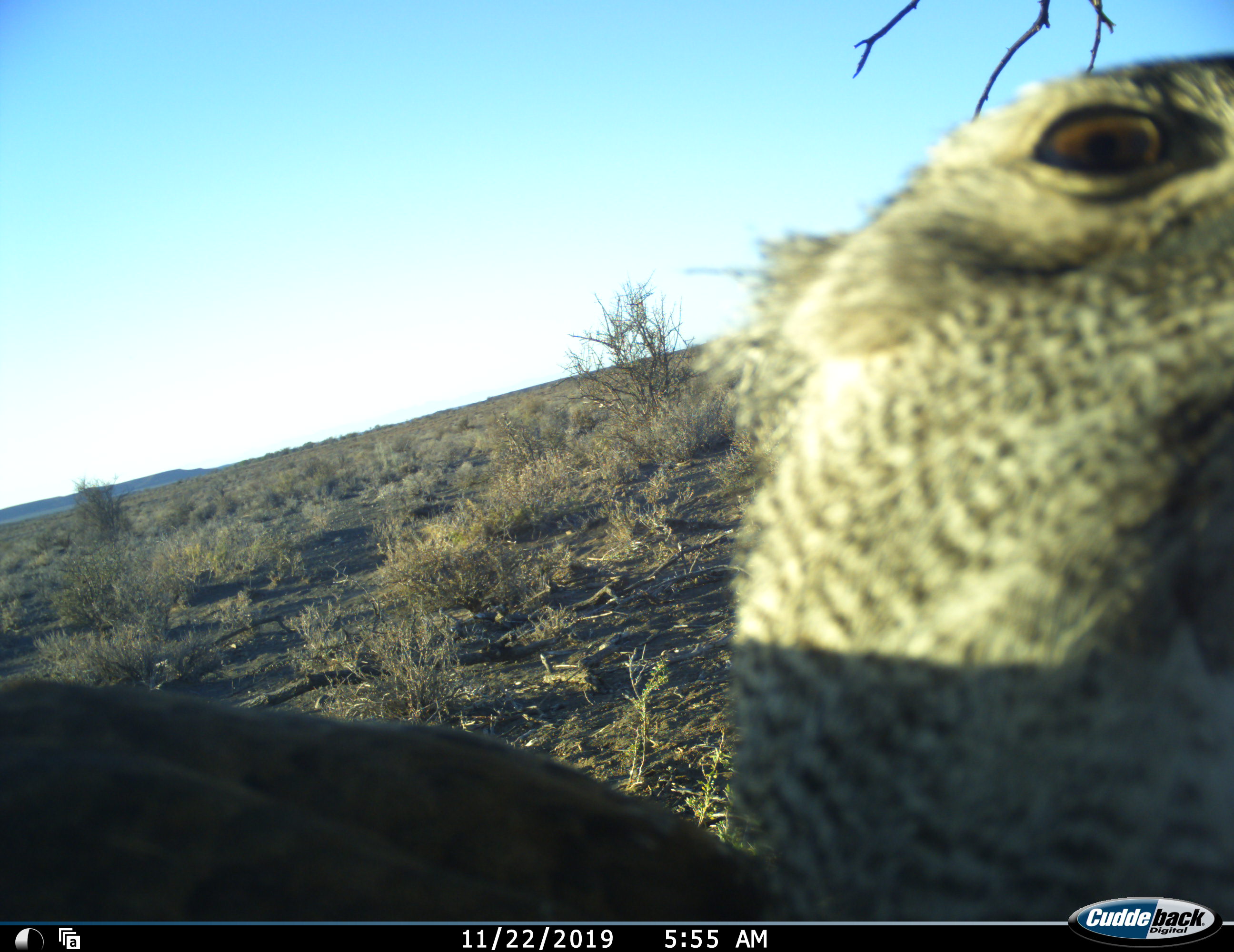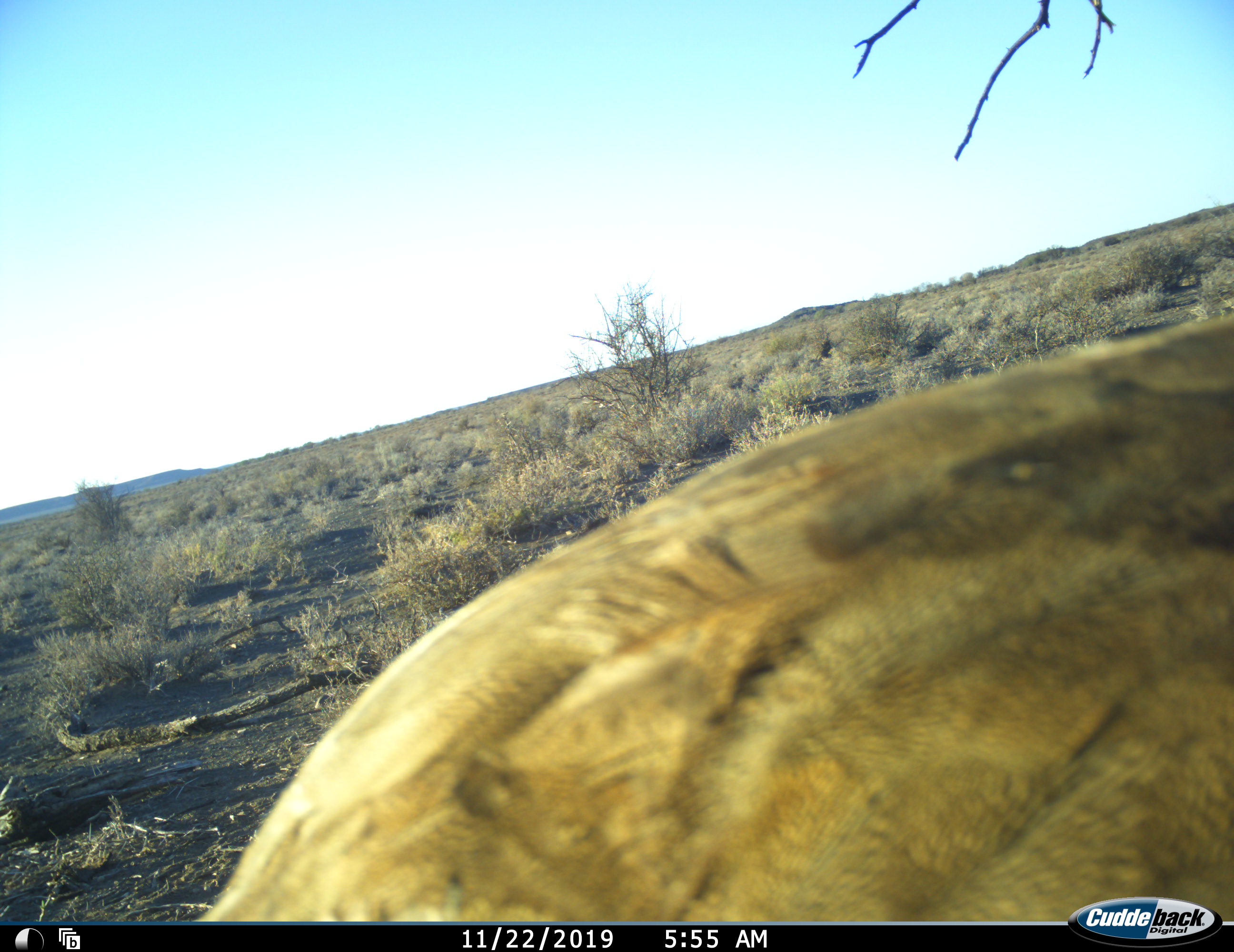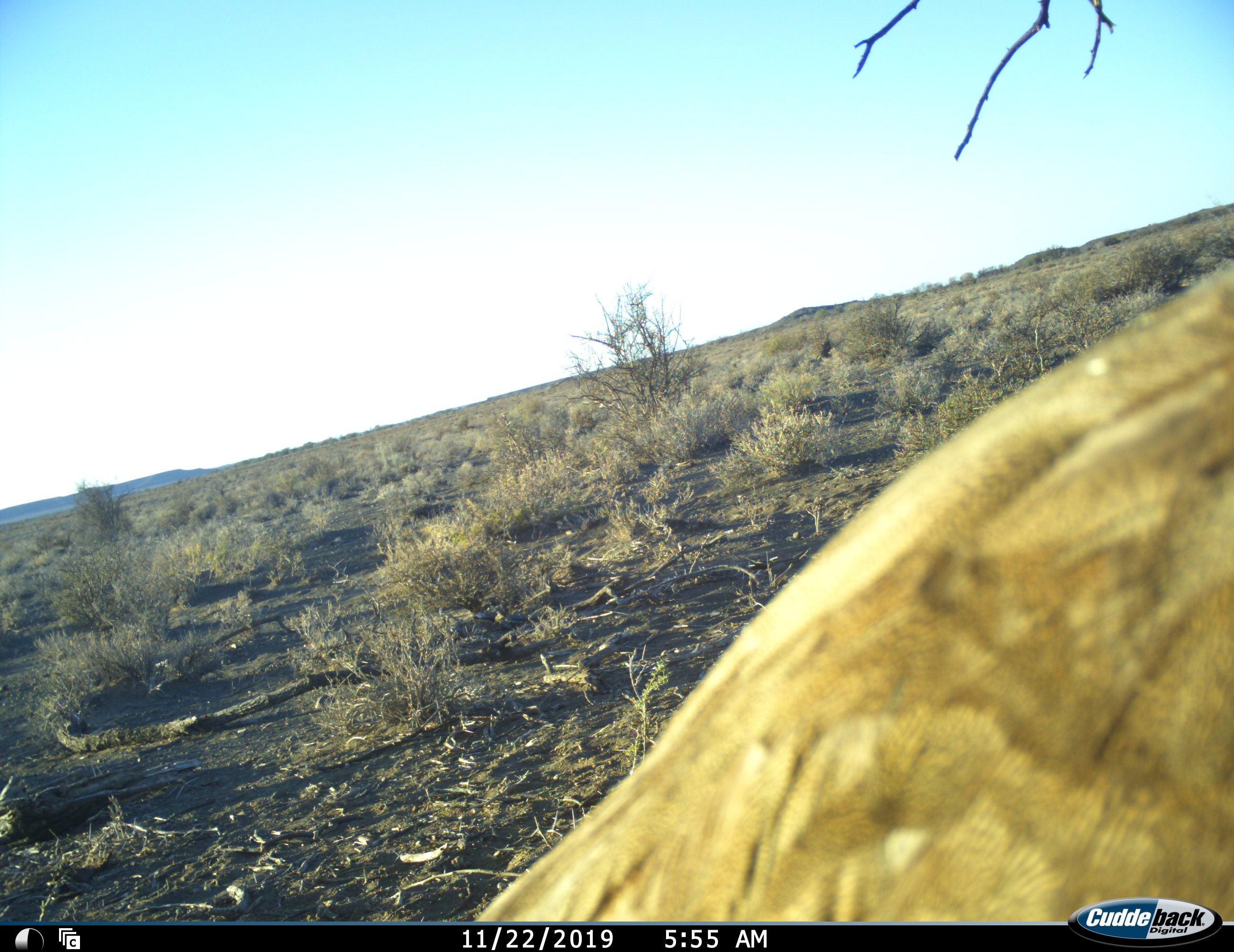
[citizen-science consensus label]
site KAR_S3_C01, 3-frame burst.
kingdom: Animalia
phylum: Chordata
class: Aves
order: Otidiformes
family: Otididae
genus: Ardeotis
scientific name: Ardeotis kori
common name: kori bustard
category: bustardkori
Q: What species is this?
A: Bustardkori (kori bustard) (Ardeotis kori).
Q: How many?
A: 1.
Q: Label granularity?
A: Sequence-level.